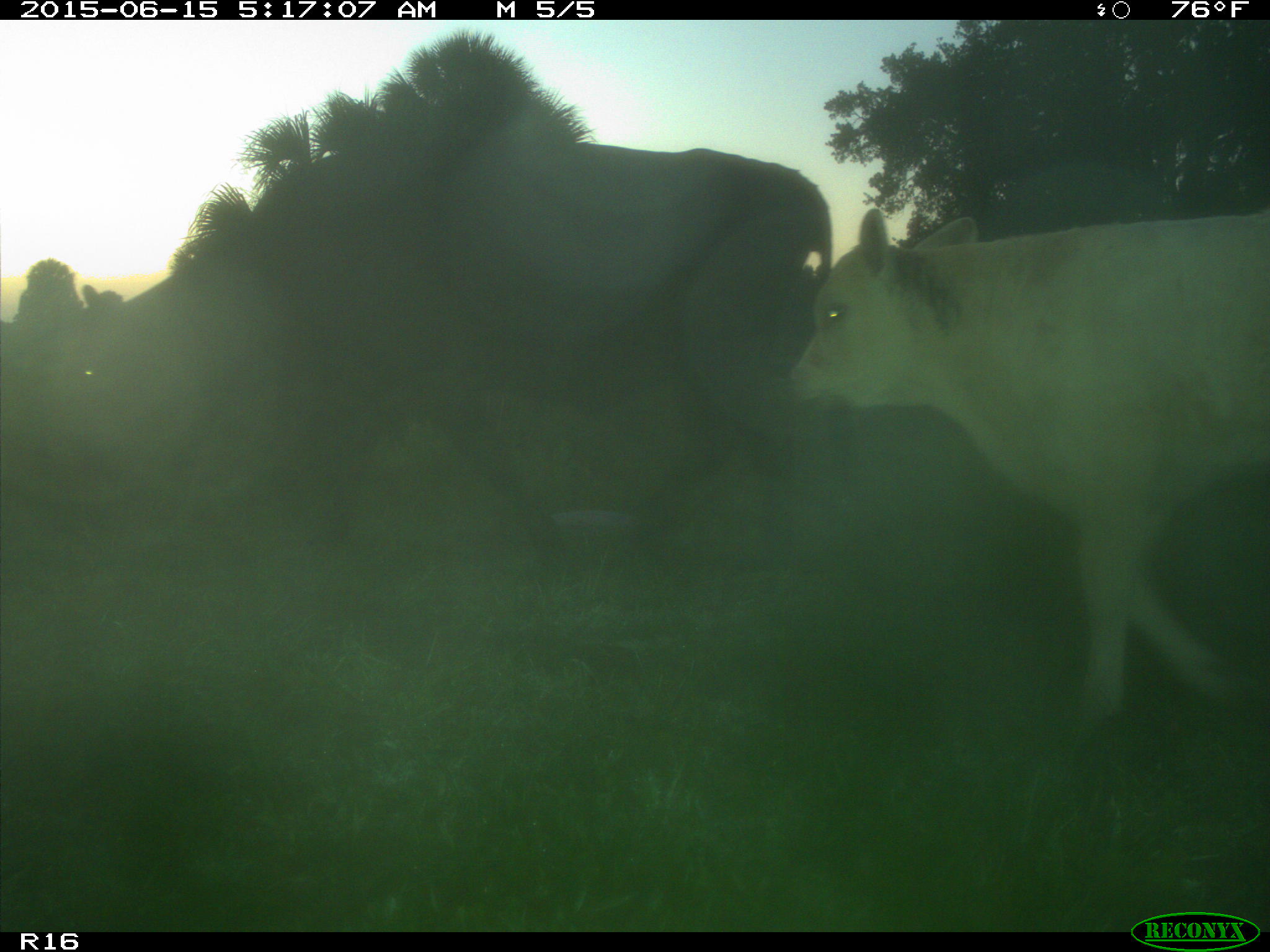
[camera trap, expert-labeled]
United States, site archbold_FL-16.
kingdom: Animalia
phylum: Chordata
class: Mammalia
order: Artiodactyla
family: Bovidae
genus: Bos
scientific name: Bos taurus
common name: domestic cow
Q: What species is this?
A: Bos taurus (domestic cow).